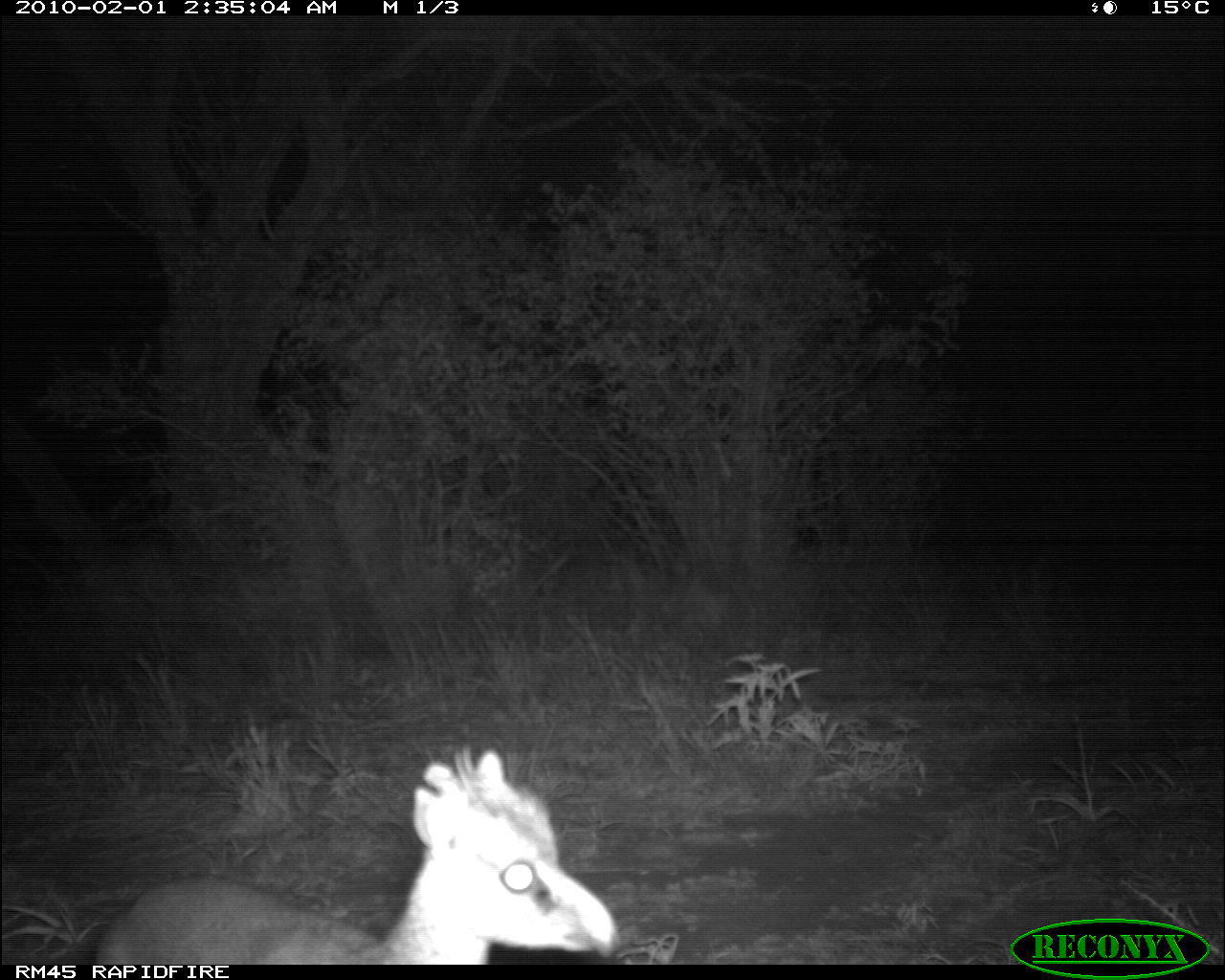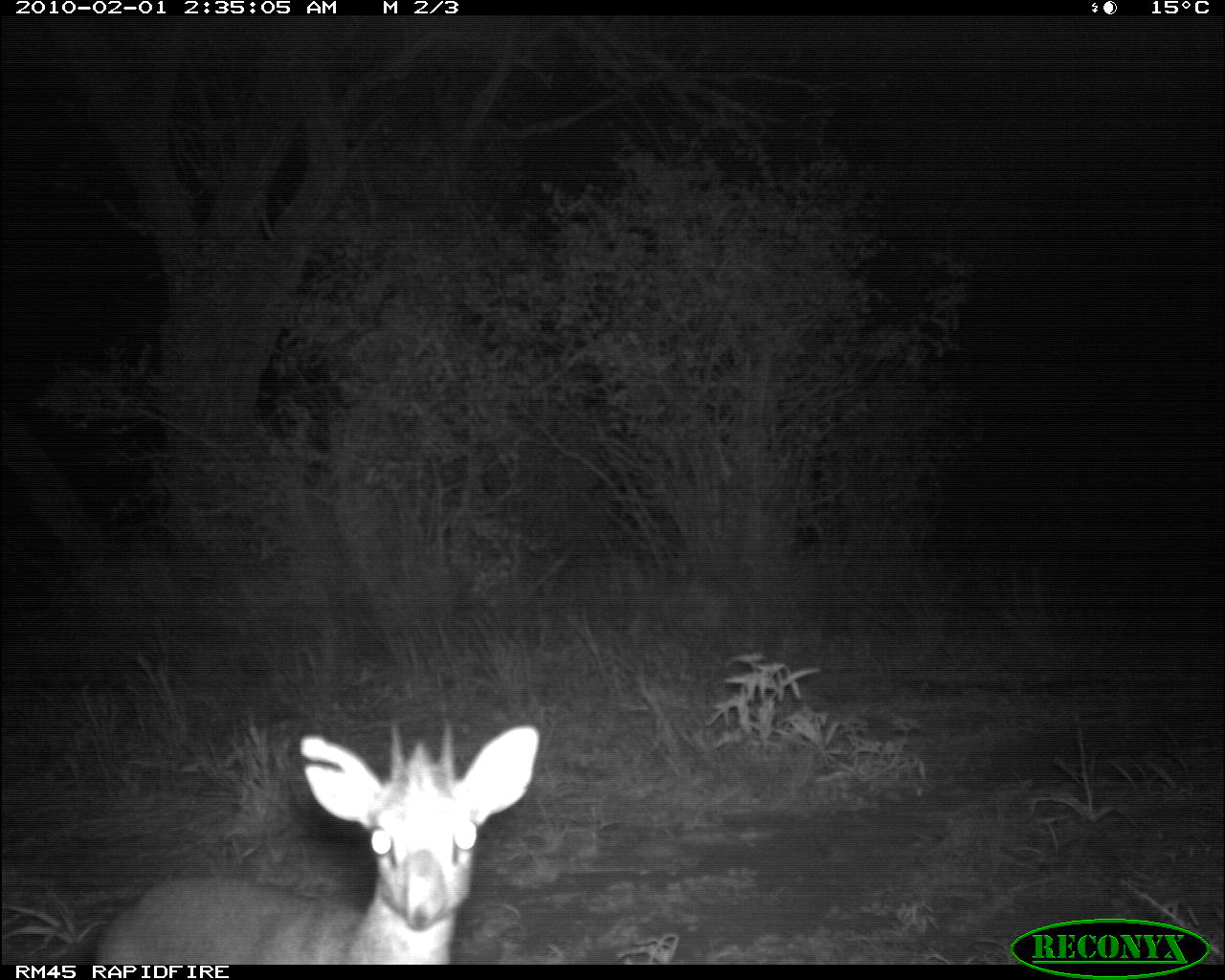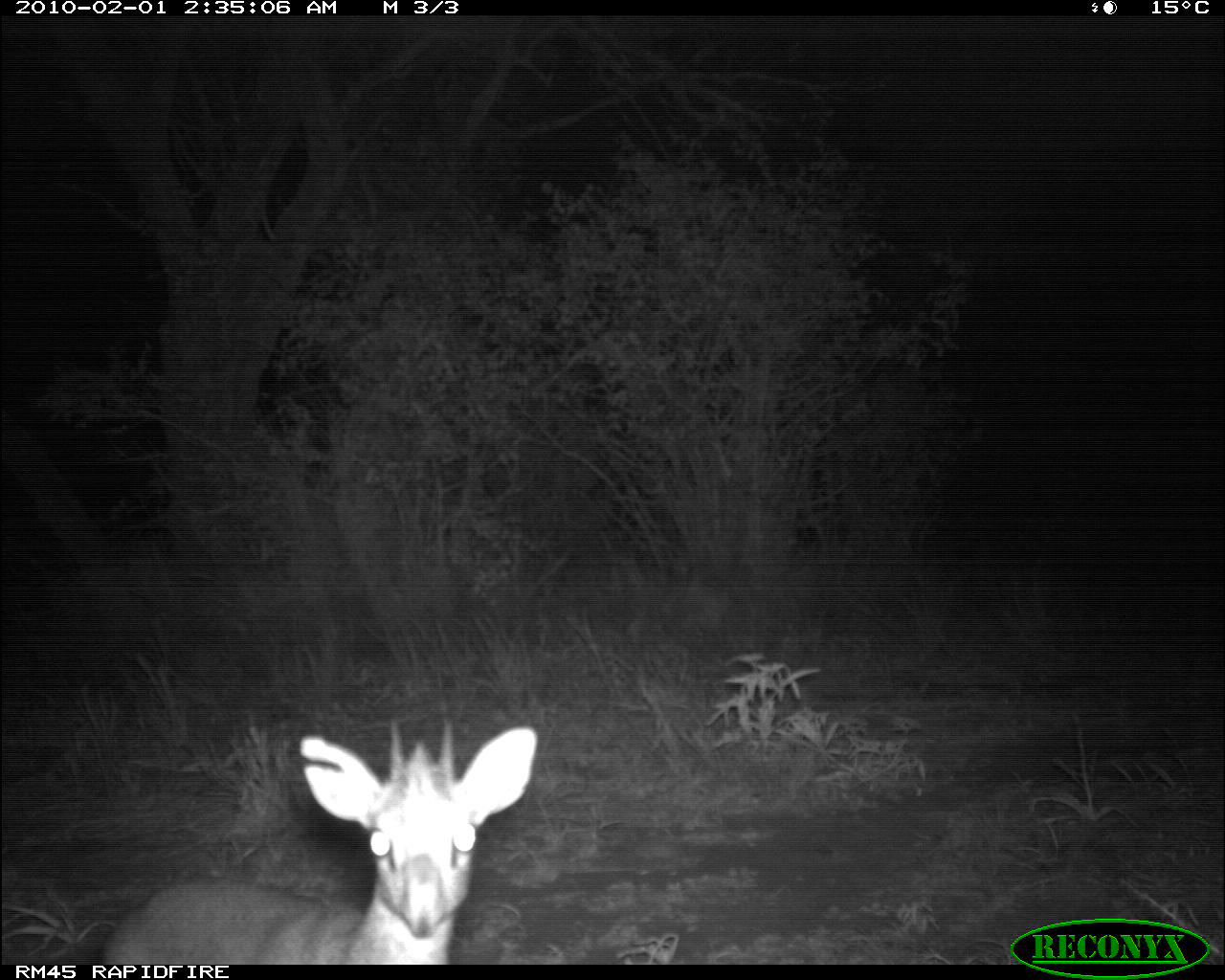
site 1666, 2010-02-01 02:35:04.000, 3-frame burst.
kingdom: Animalia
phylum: Chordata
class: Mammalia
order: Artiodactyla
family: Bovidae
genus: Madoqua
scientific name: Madoqua guentheri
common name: günther's dik-dik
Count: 1.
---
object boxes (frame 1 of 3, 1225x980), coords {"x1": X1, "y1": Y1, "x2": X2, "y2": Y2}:
madoqua guentheri: {"x1": 94, "y1": 744, "x2": 619, "y2": 964}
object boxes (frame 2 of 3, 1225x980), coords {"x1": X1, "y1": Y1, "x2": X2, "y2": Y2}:
madoqua guentheri: {"x1": 90, "y1": 716, "x2": 539, "y2": 965}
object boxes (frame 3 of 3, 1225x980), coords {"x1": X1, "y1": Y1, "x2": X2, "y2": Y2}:
madoqua guentheri: {"x1": 99, "y1": 718, "x2": 537, "y2": 964}